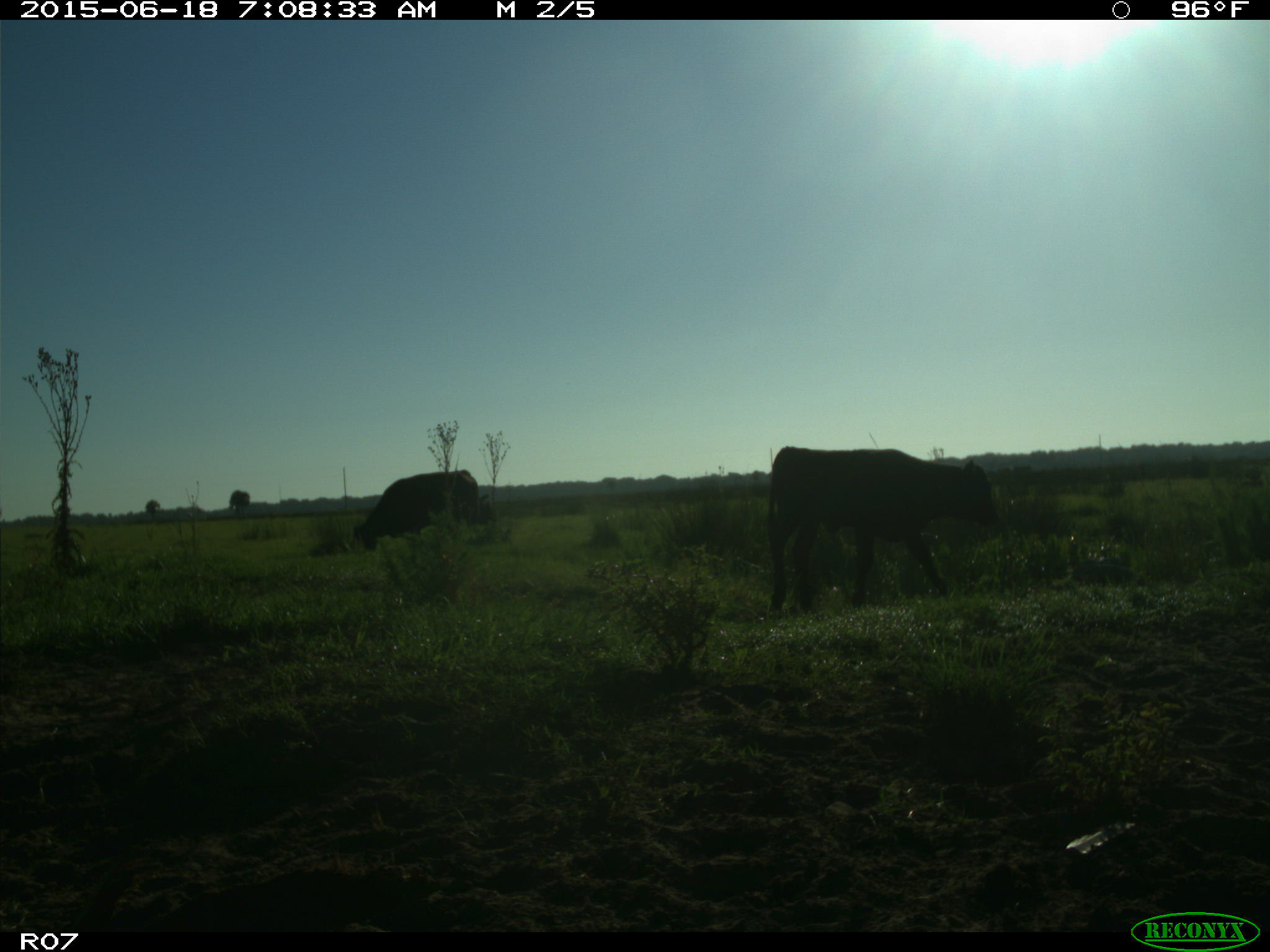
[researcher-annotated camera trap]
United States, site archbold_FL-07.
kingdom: Animalia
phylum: Chordata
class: Mammalia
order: Artiodactyla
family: Bovidae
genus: Bos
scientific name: Bos taurus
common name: domestic cow